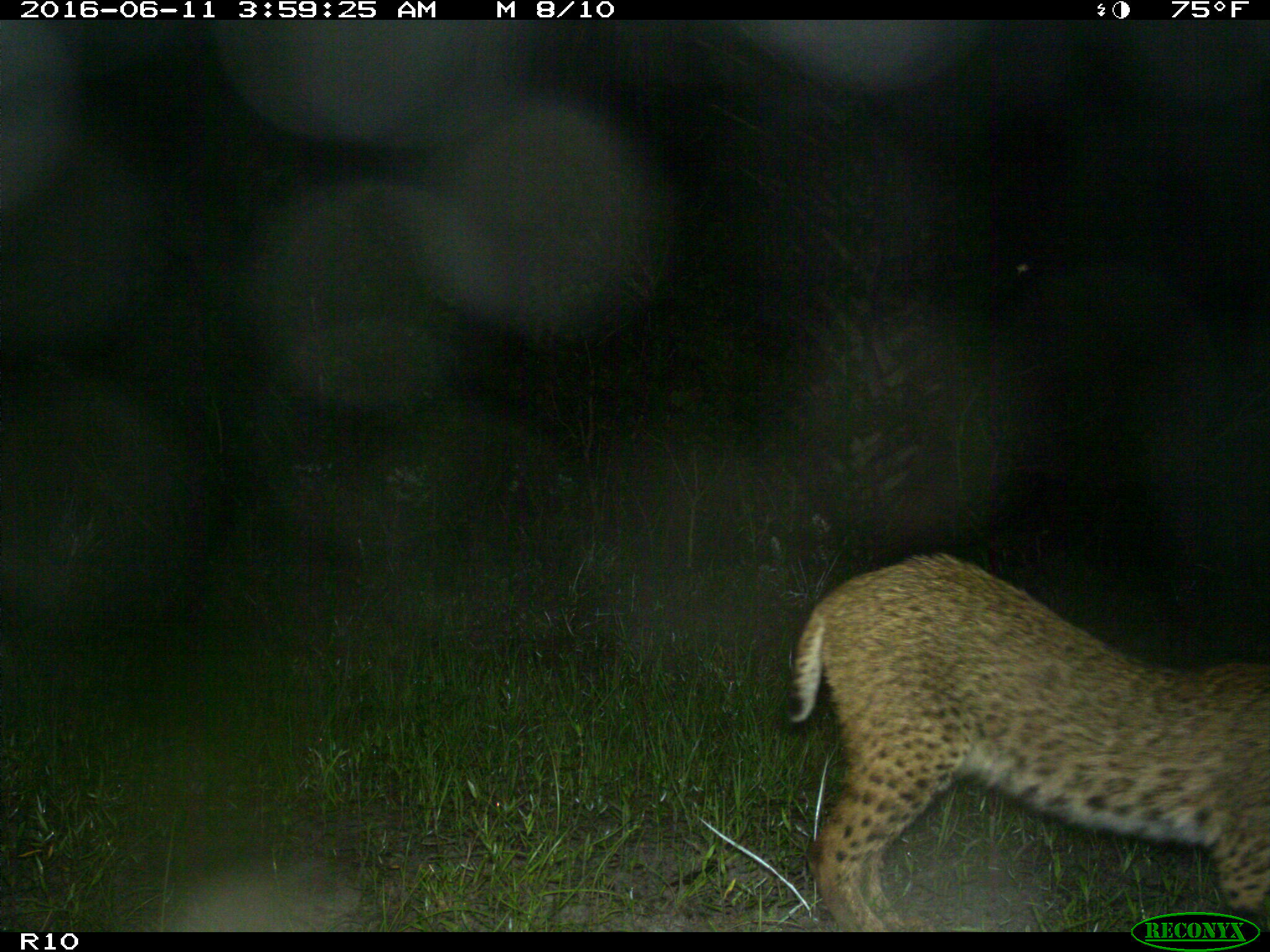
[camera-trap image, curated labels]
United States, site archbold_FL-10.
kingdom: Animalia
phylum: Chordata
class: Mammalia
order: Carnivora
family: Felidae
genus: Lynx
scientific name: Lynx rufus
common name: bobcat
Lynx rufus (bobcat).